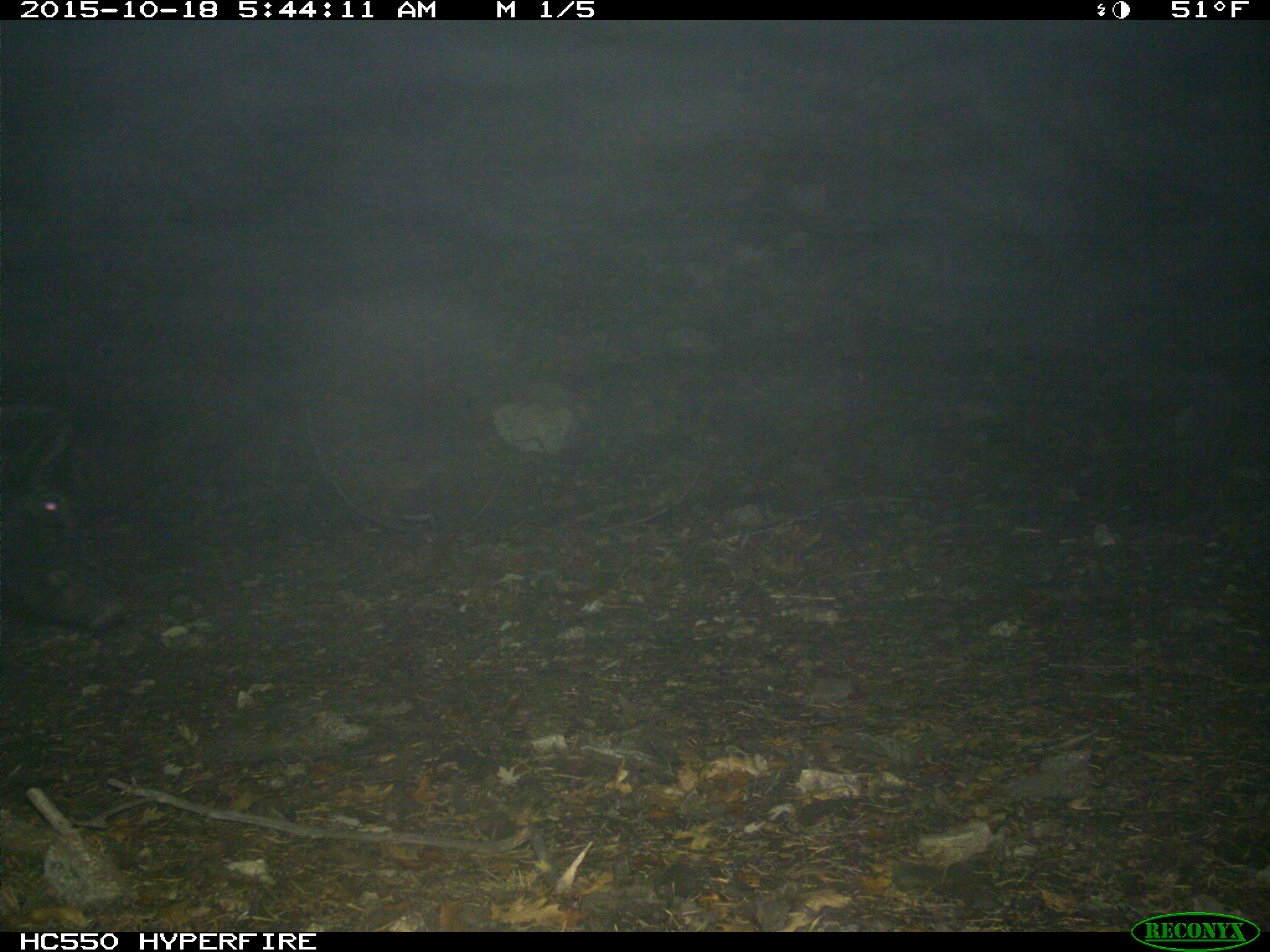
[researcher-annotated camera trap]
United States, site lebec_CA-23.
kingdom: Animalia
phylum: Chordata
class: Mammalia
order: Artiodactyla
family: Suidae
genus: Sus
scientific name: Sus scrofa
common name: wild boar